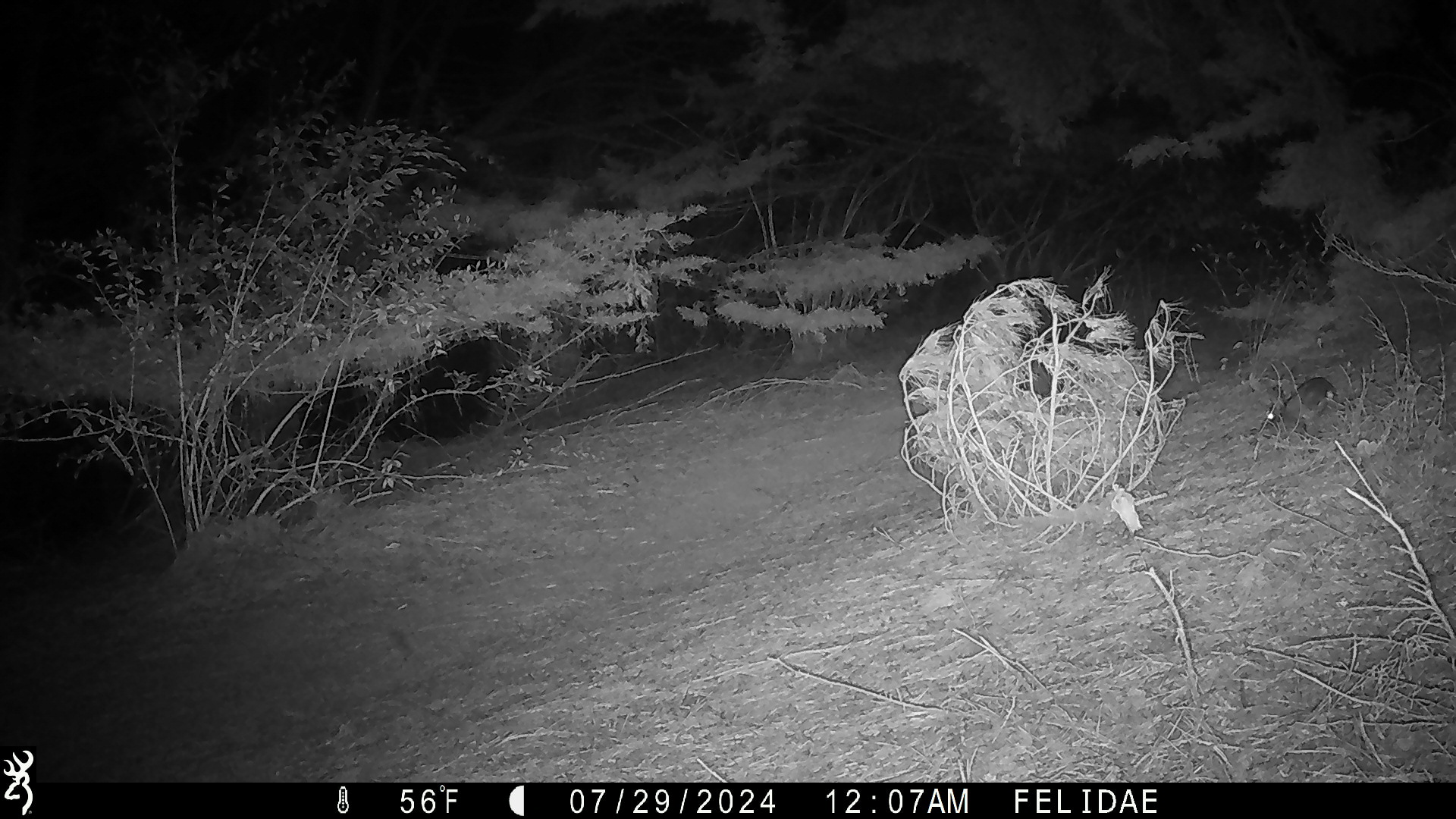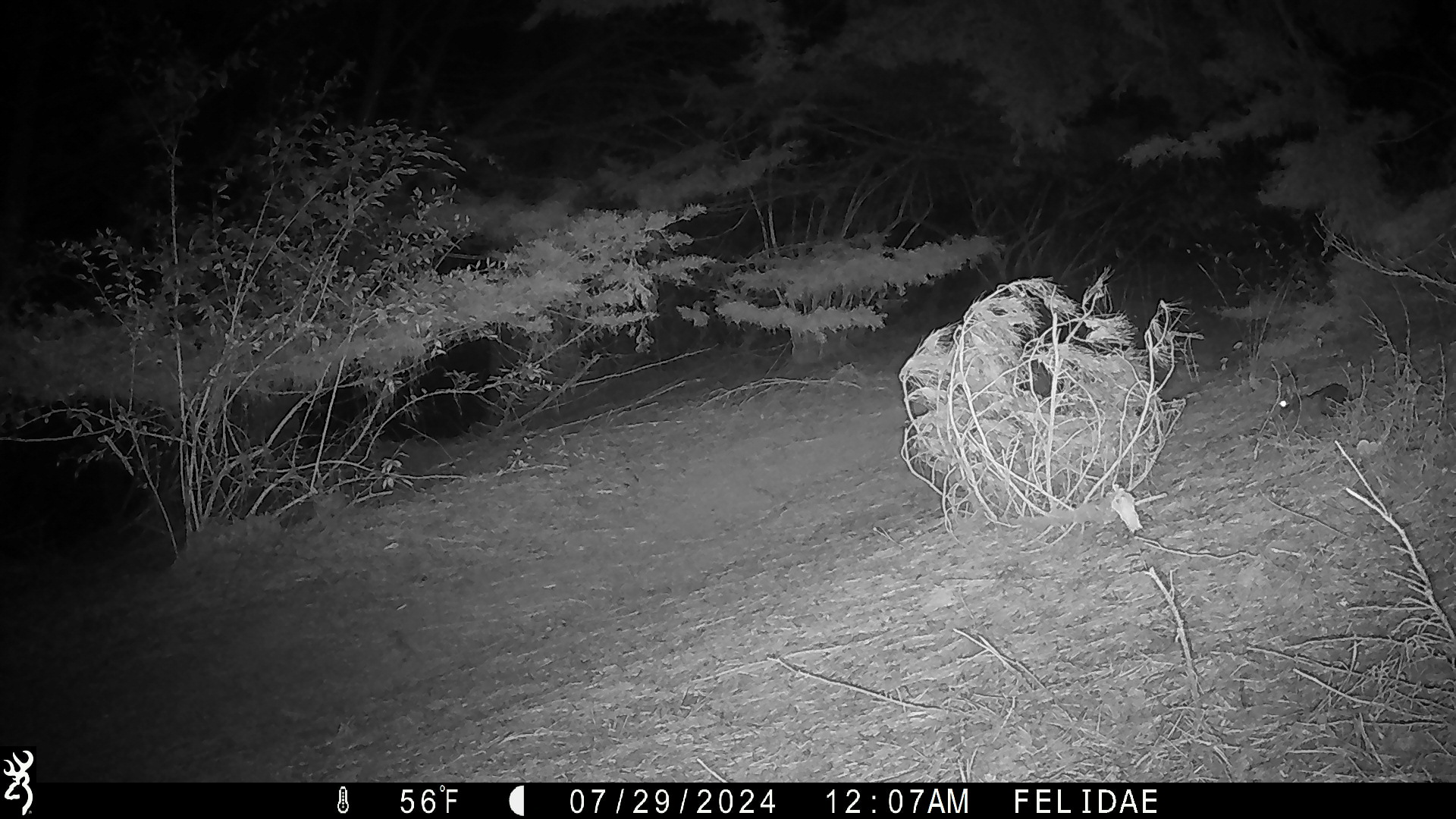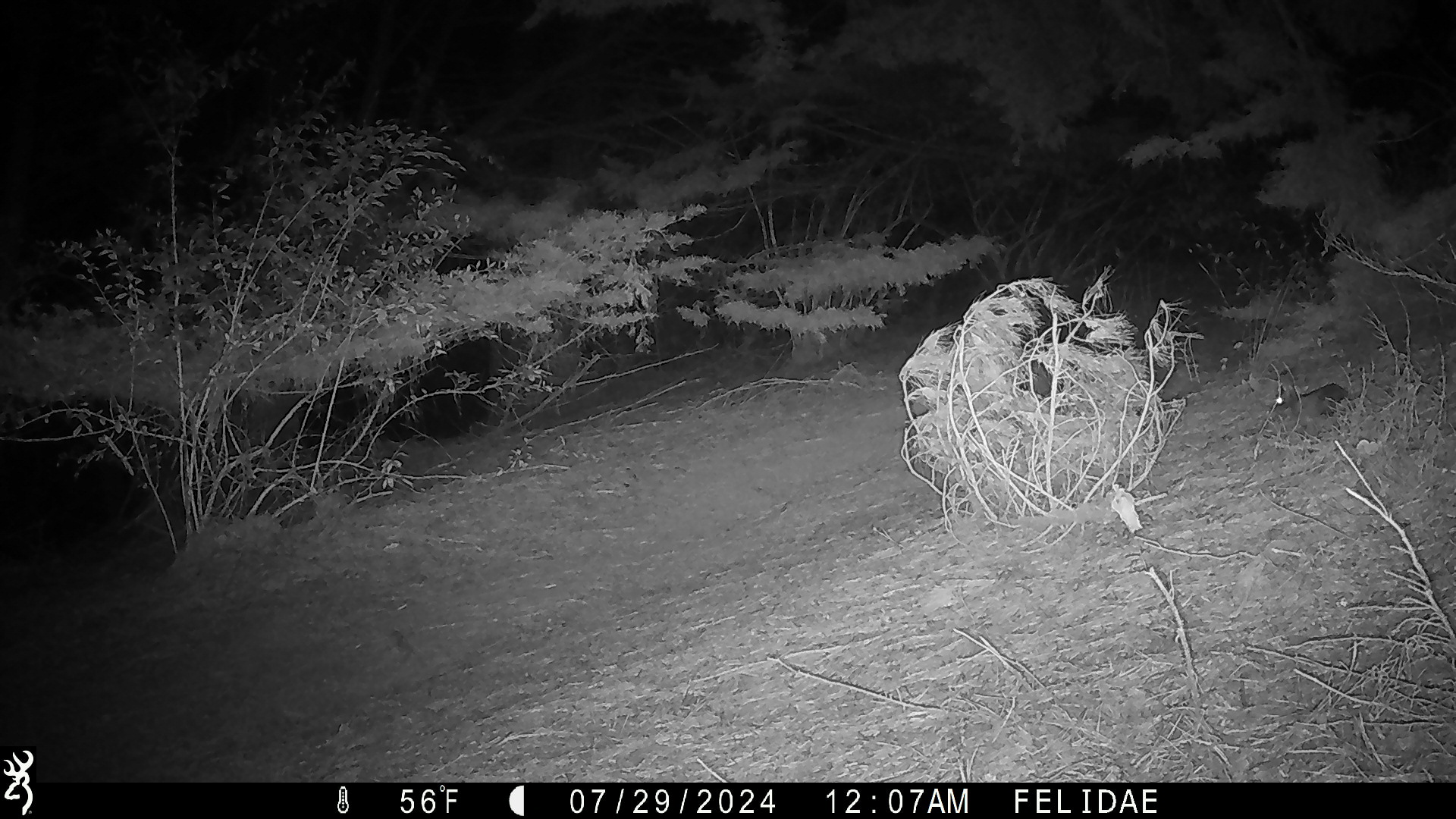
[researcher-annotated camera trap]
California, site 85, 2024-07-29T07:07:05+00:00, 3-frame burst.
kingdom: Animalia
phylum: Chordata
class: Mammalia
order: Lagomorpha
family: Leporidae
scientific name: Leporidae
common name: rabbit